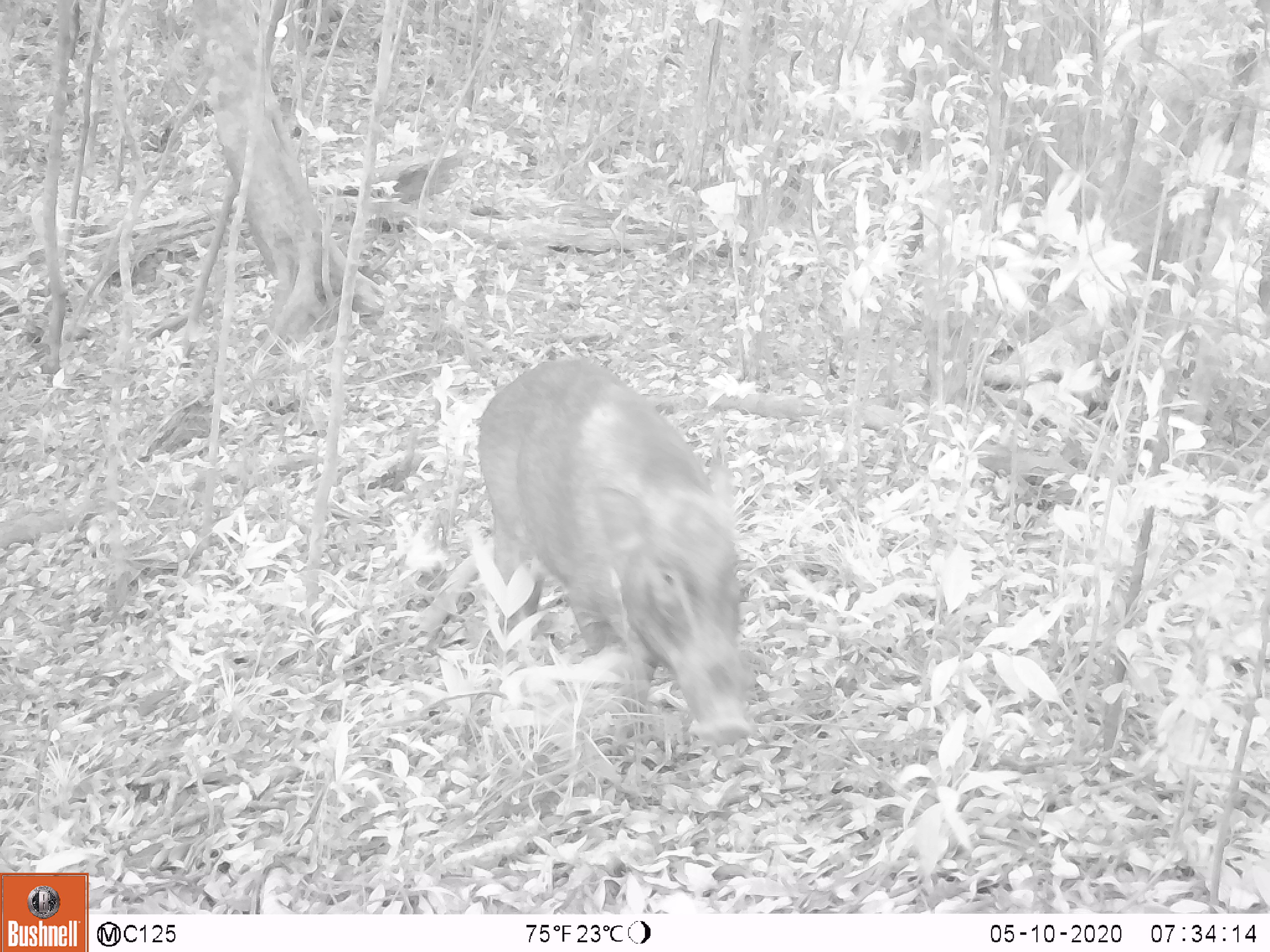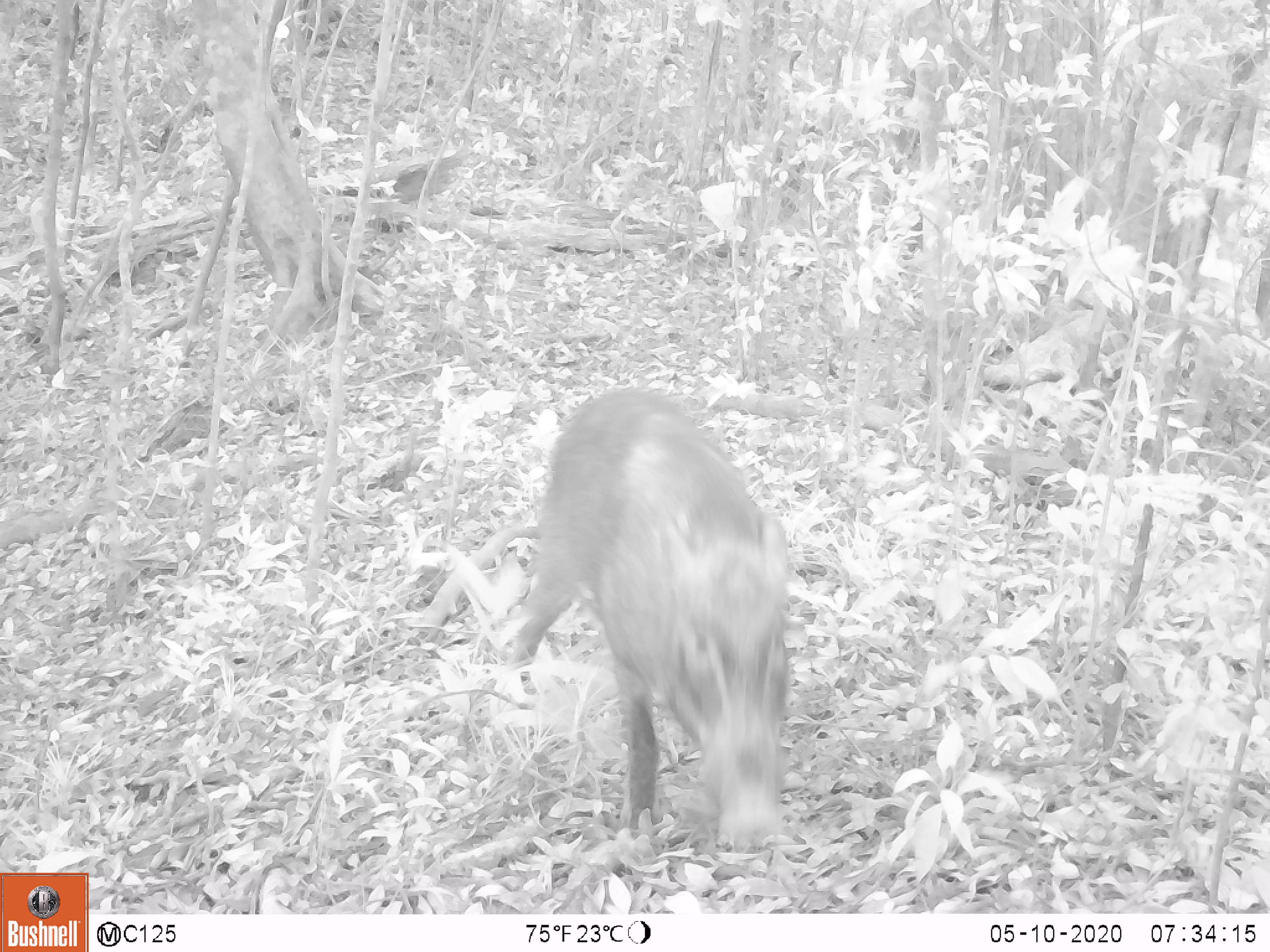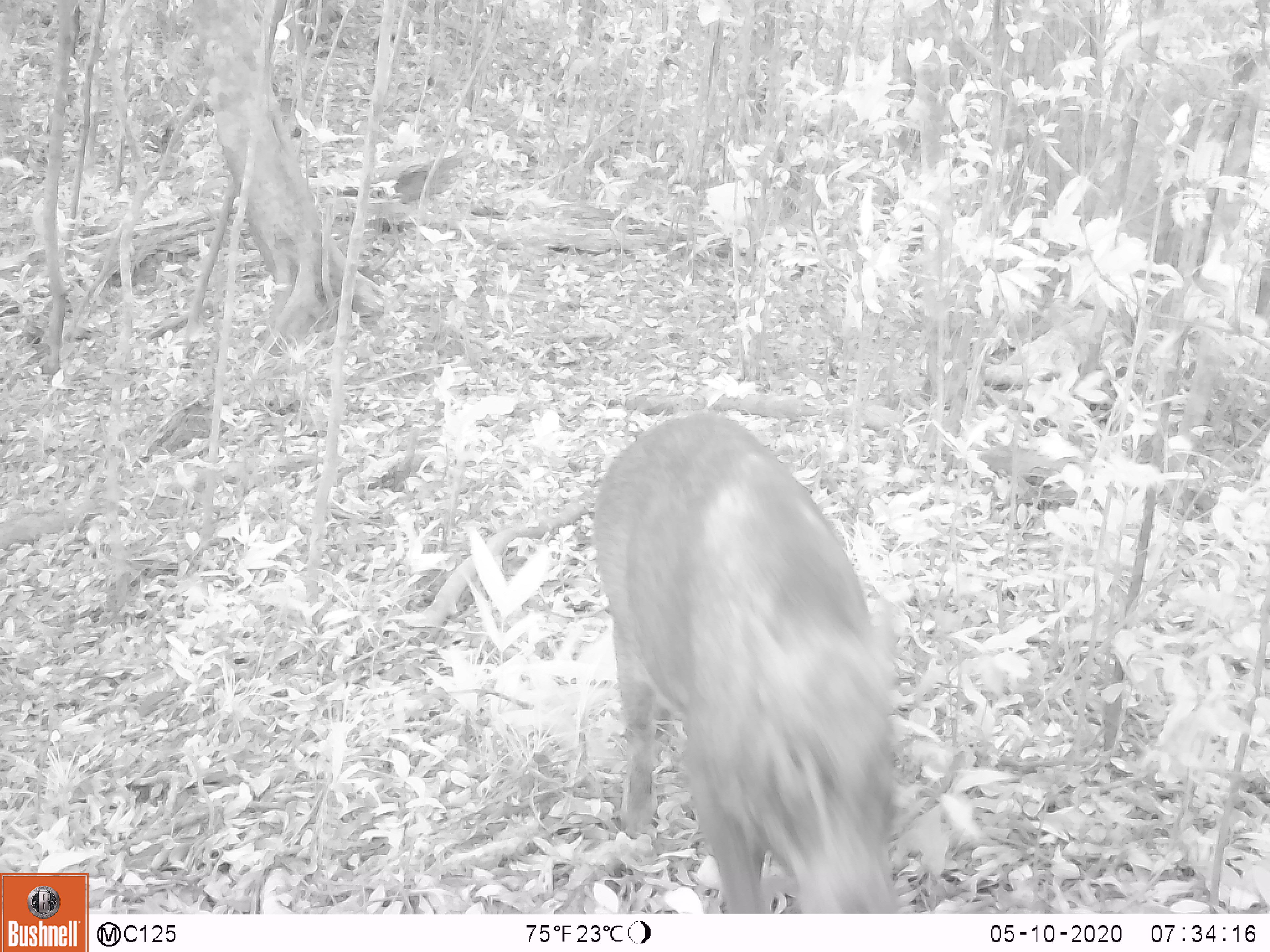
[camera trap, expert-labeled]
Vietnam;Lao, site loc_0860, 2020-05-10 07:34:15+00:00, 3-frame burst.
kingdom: Animalia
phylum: Chordata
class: Mammalia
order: Artiodactyla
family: Suidae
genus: Sus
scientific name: Sus scrofa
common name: eurasian wild pig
Eurasian wild pig (Sus scrofa). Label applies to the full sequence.